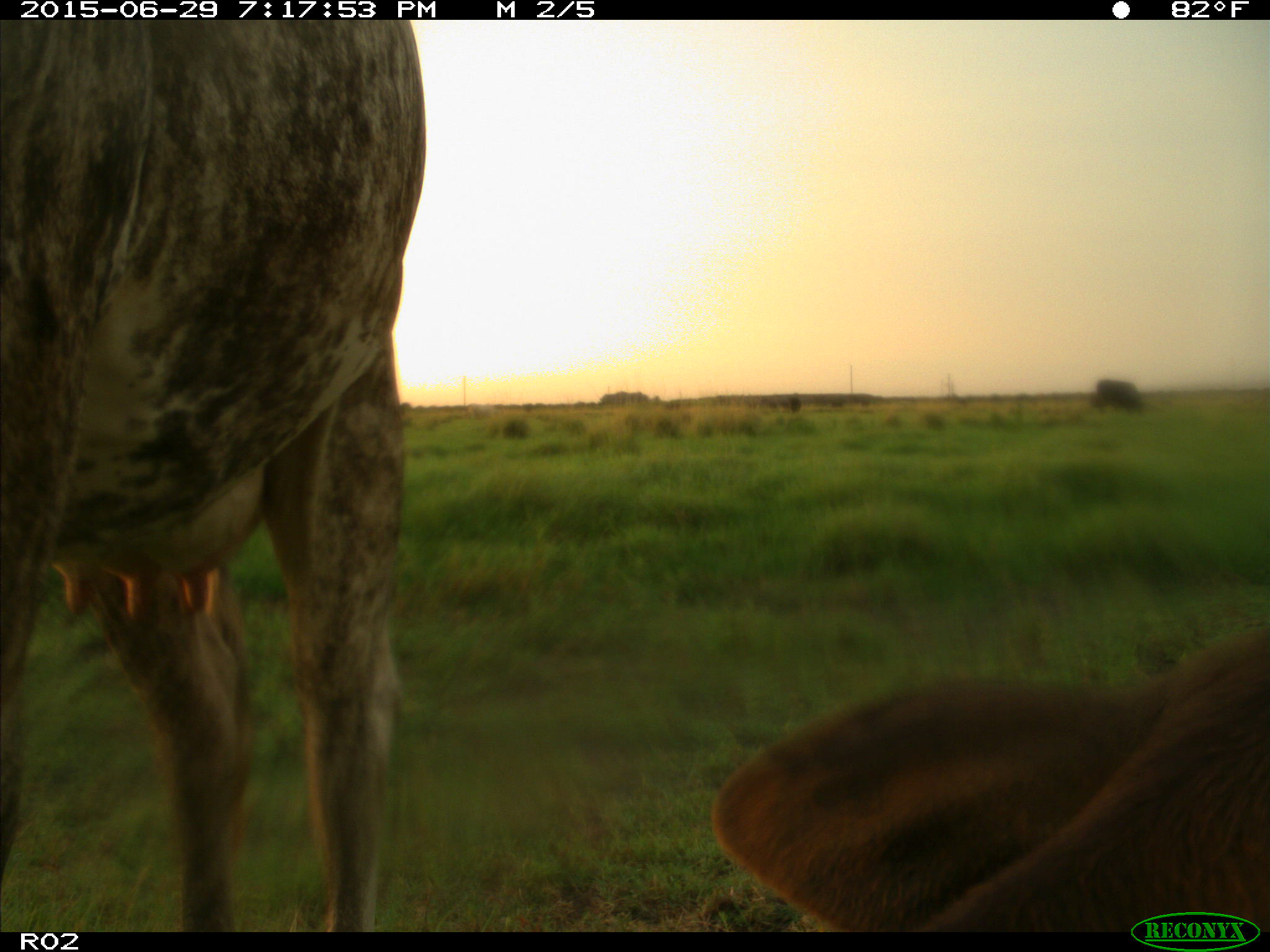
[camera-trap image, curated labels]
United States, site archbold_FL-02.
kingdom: Animalia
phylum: Chordata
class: Mammalia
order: Artiodactyla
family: Bovidae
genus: Bos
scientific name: Bos taurus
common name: domestic cow